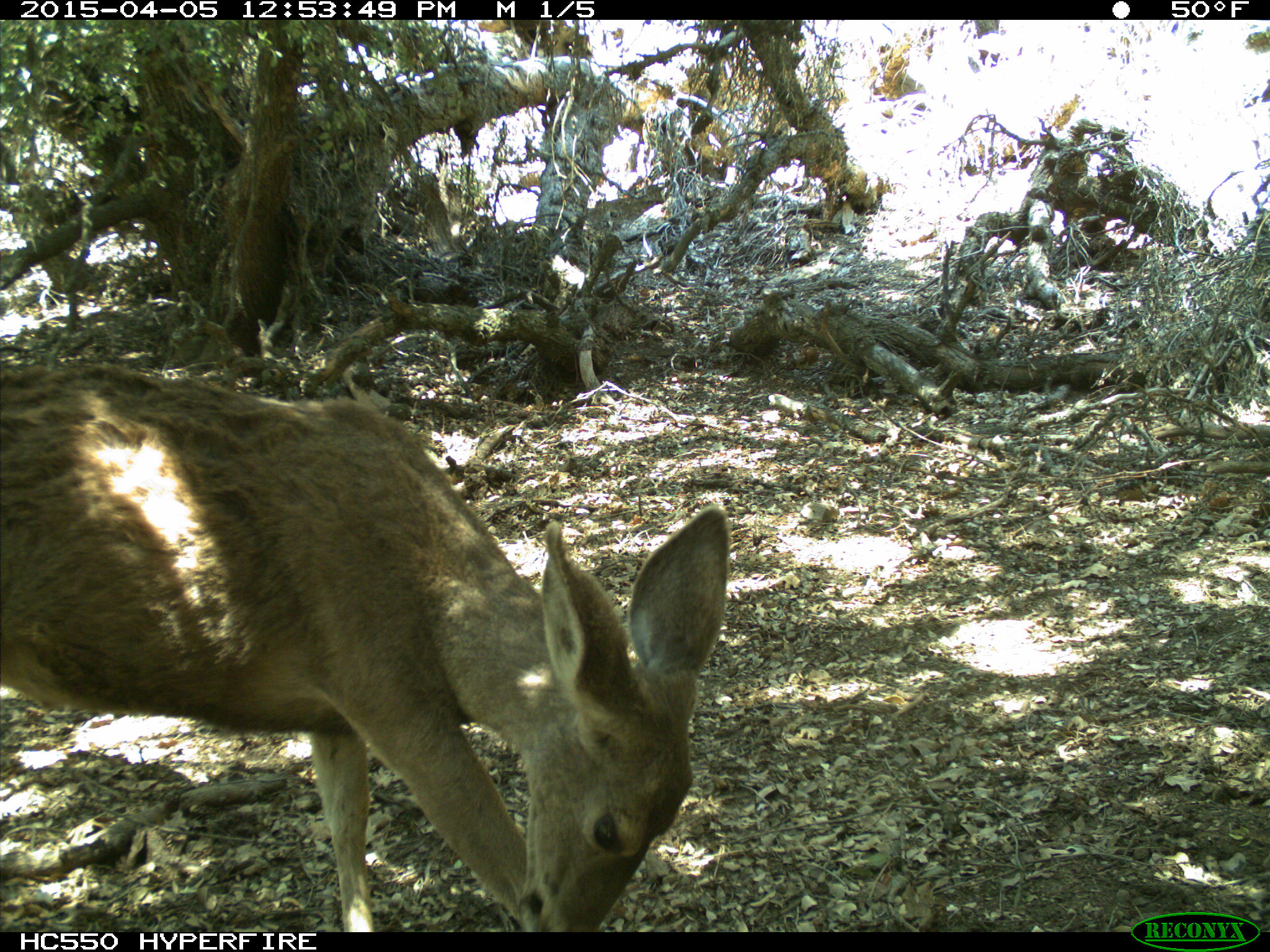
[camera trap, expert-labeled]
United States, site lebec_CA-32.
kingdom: Animalia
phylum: Chordata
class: Mammalia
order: Artiodactyla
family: Cervidae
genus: Odocoileus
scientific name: Odocoileus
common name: deer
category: unidentified deer